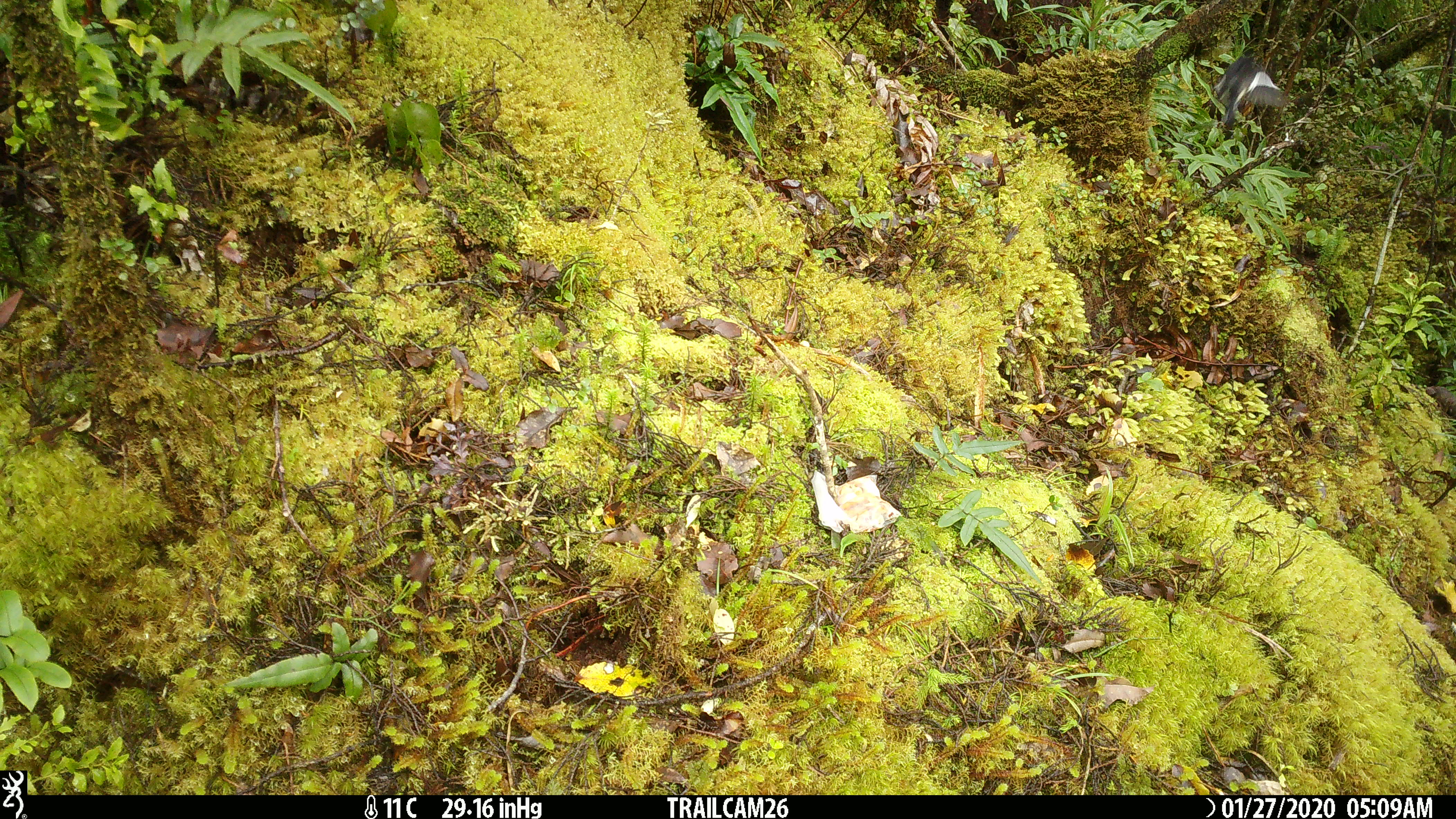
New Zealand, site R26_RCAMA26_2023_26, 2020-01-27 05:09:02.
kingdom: Animalia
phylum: Chordata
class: Aves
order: Passeriformes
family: Petroicidae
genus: Petroica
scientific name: Petroica macrocephala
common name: tomtit